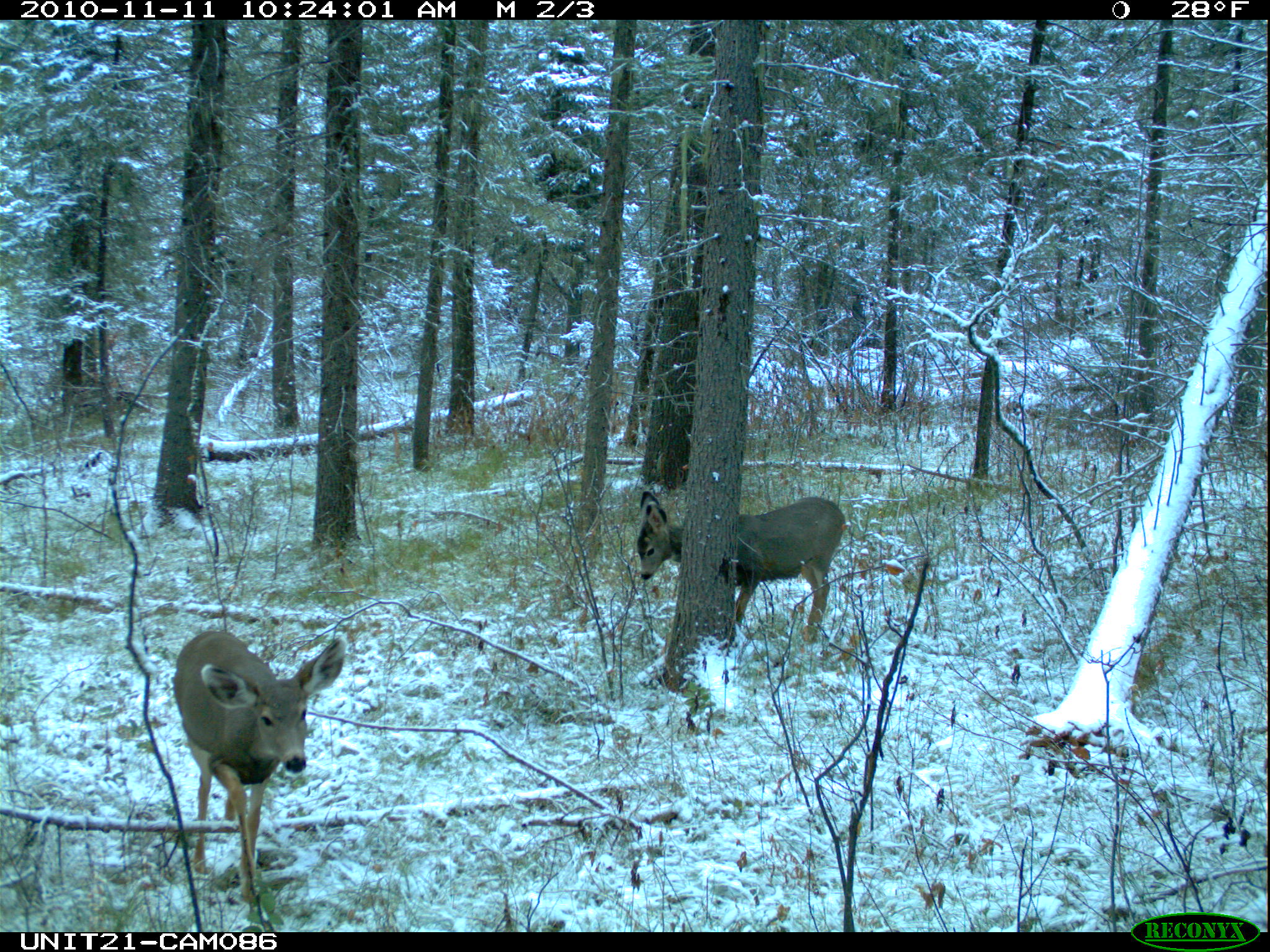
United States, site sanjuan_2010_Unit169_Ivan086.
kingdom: Animalia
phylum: Chordata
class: Mammalia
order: Artiodactyla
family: Cervidae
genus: Odocoileus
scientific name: Odocoileus hemionus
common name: mule deer